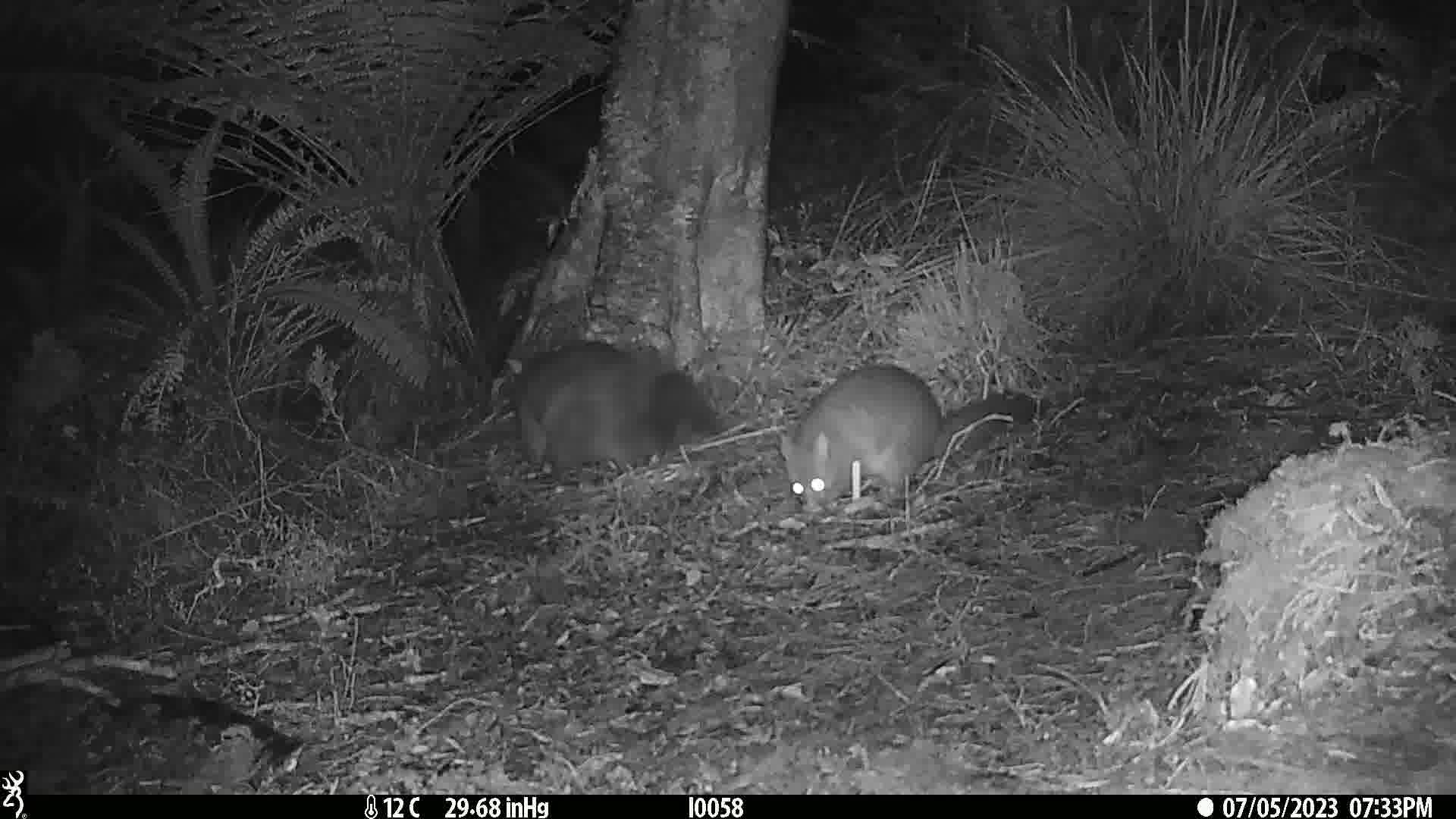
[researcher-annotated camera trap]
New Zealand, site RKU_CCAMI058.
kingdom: Animalia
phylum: Chordata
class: Mammalia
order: Diprotodontia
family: Phalangeridae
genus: Trichosurus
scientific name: Trichosurus vulpecula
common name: common brushtail possum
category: possum